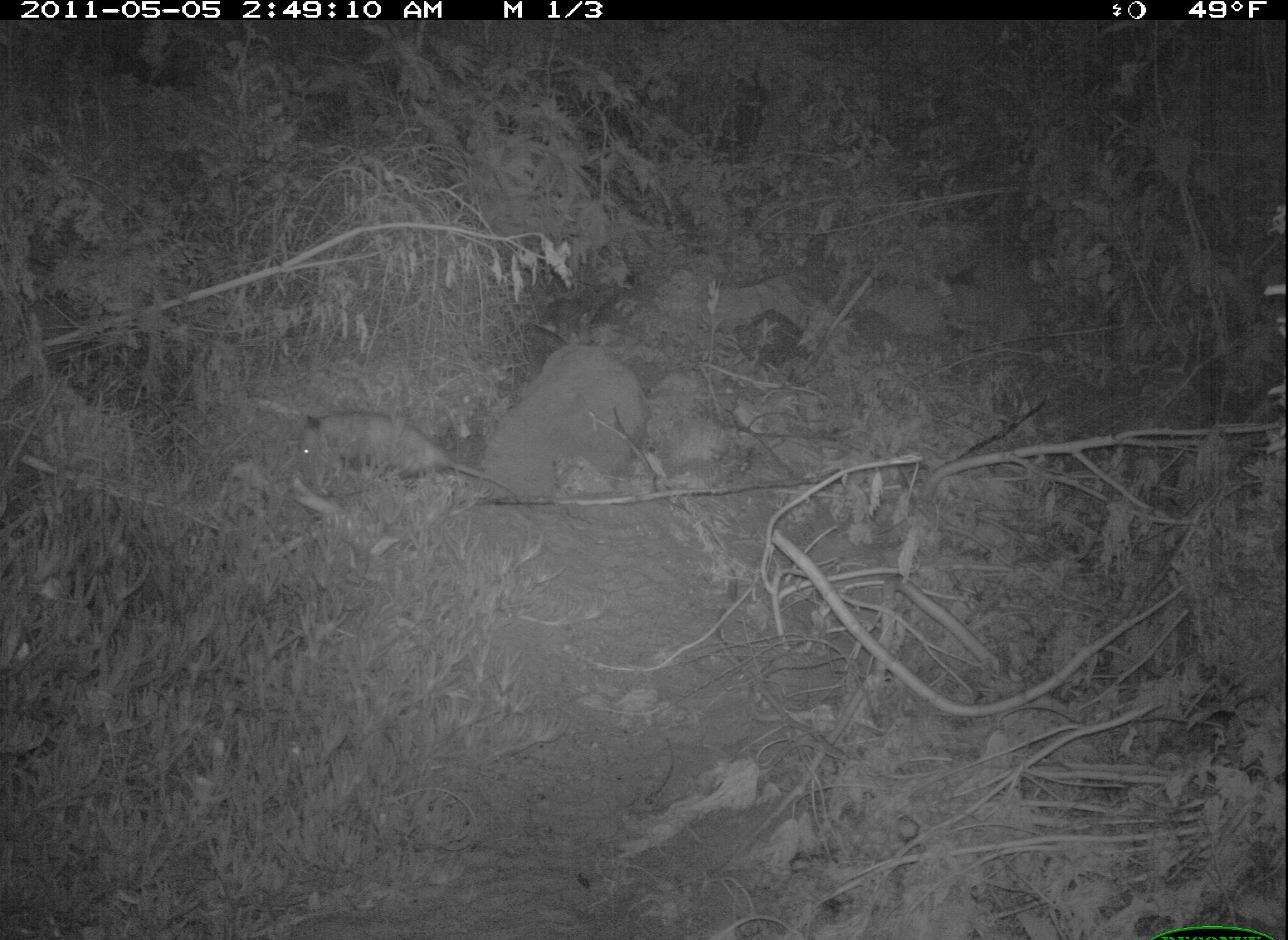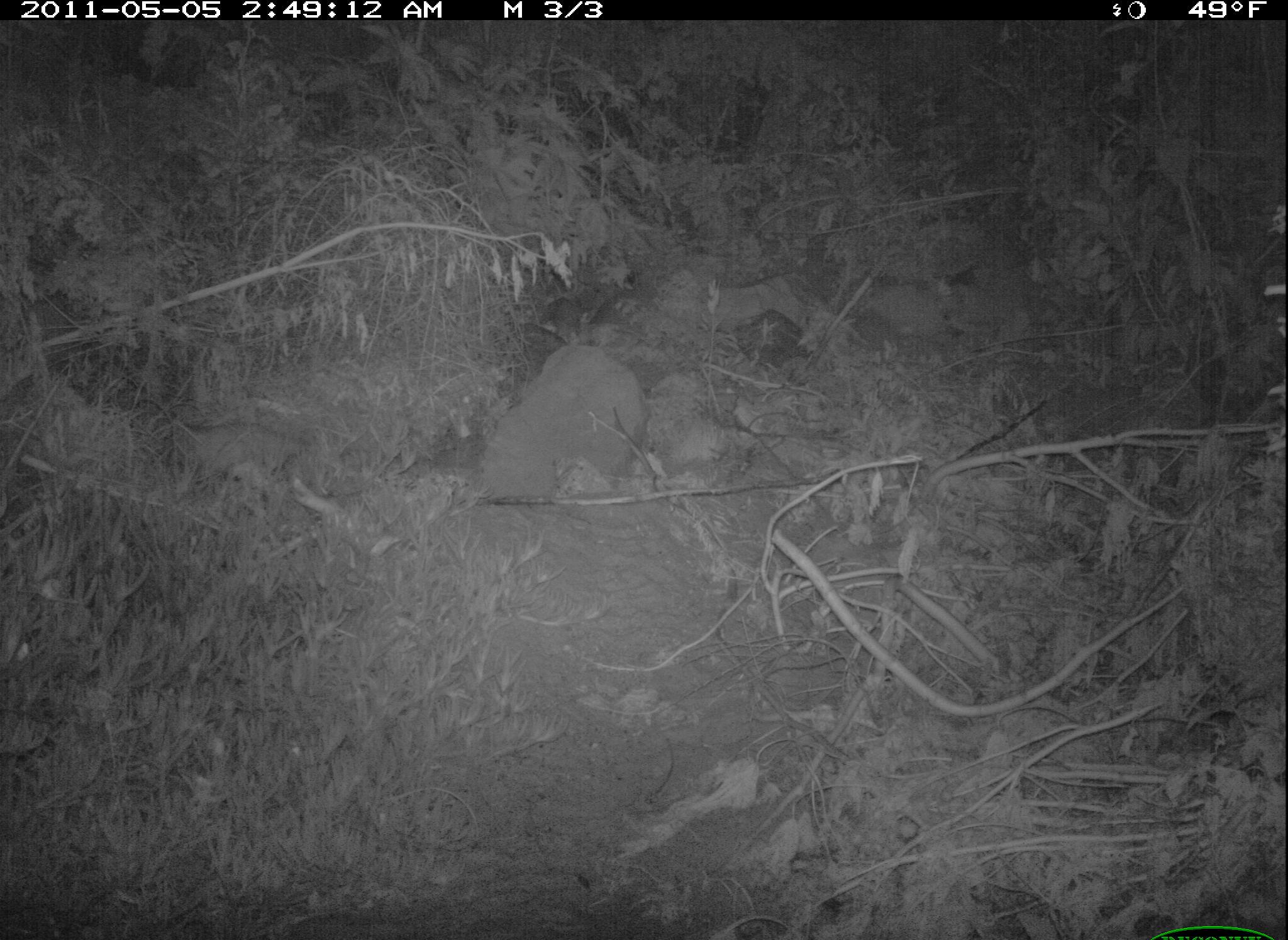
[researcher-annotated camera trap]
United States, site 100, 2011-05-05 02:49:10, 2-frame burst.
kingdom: Animalia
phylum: Chordata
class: Mammalia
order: Didelphimorphia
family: Didelphidae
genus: Didelphis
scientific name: Didelphis virginiana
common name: virginia opossum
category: opossum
Opossum (virginia opossum) (Didelphis virginiana).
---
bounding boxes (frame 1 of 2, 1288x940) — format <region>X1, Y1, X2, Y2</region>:
opossum: <region>285, 399, 526, 515</region>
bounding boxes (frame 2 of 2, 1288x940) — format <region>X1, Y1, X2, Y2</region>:
opossum: <region>166, 406, 321, 496</region>